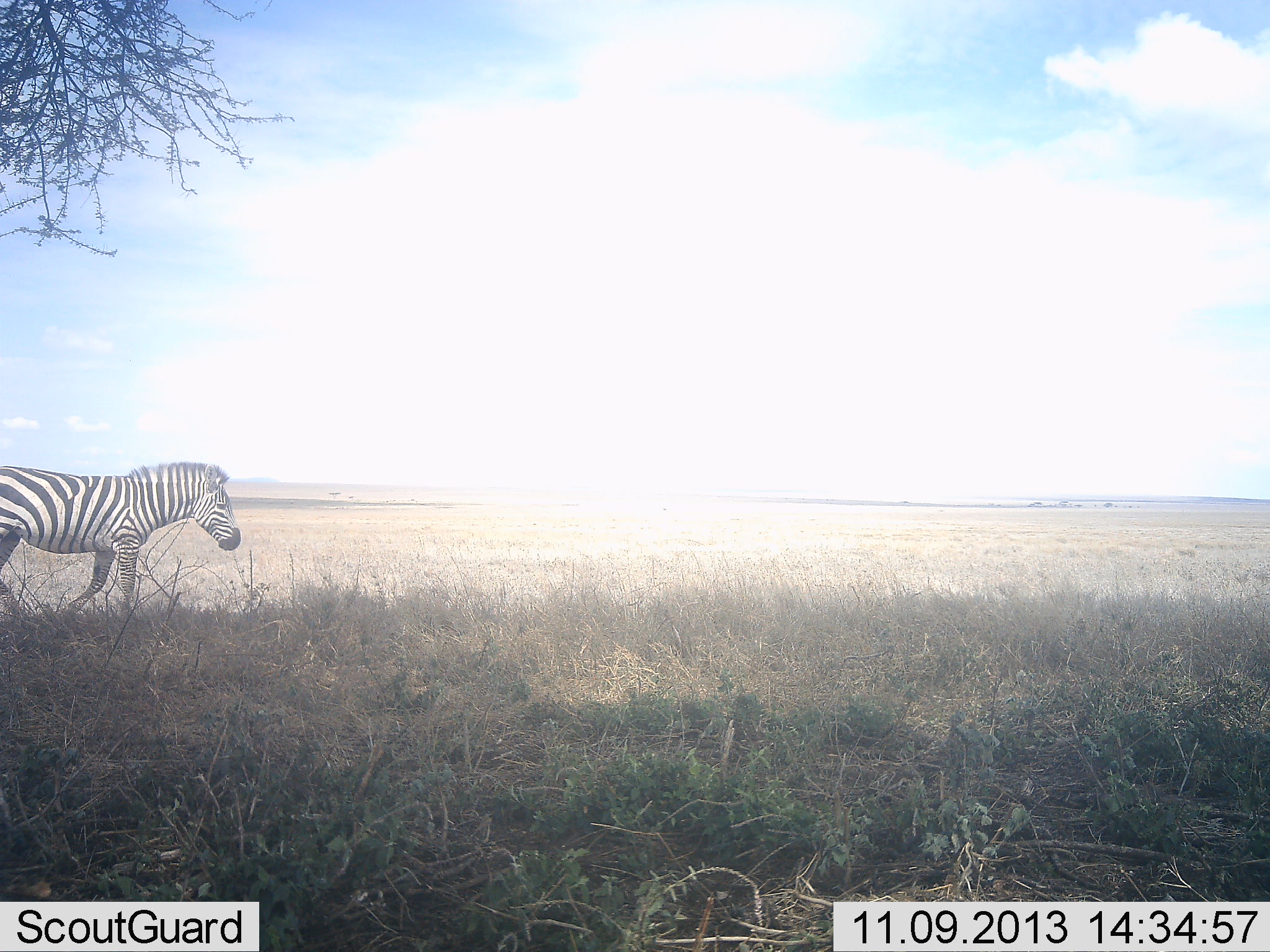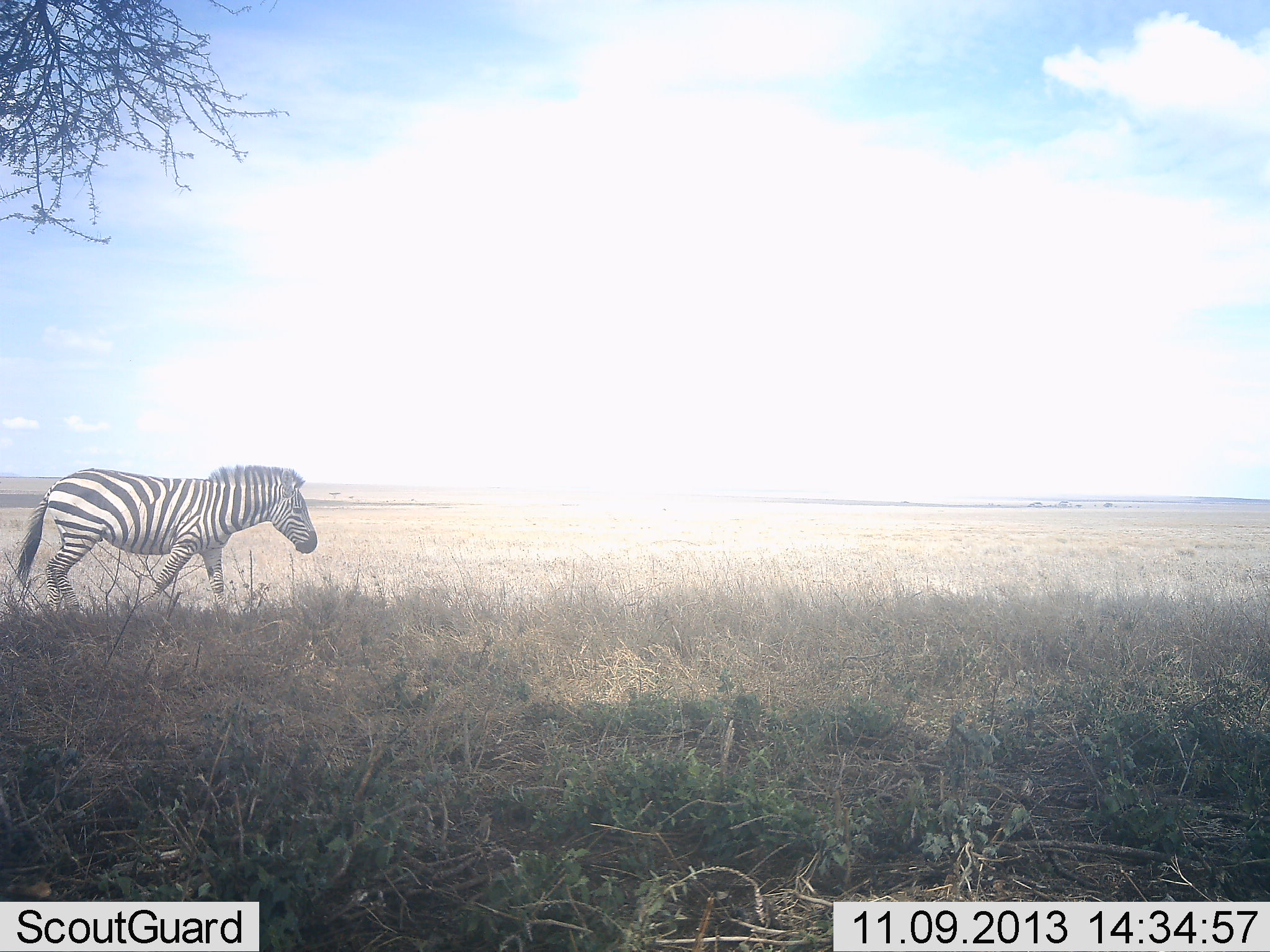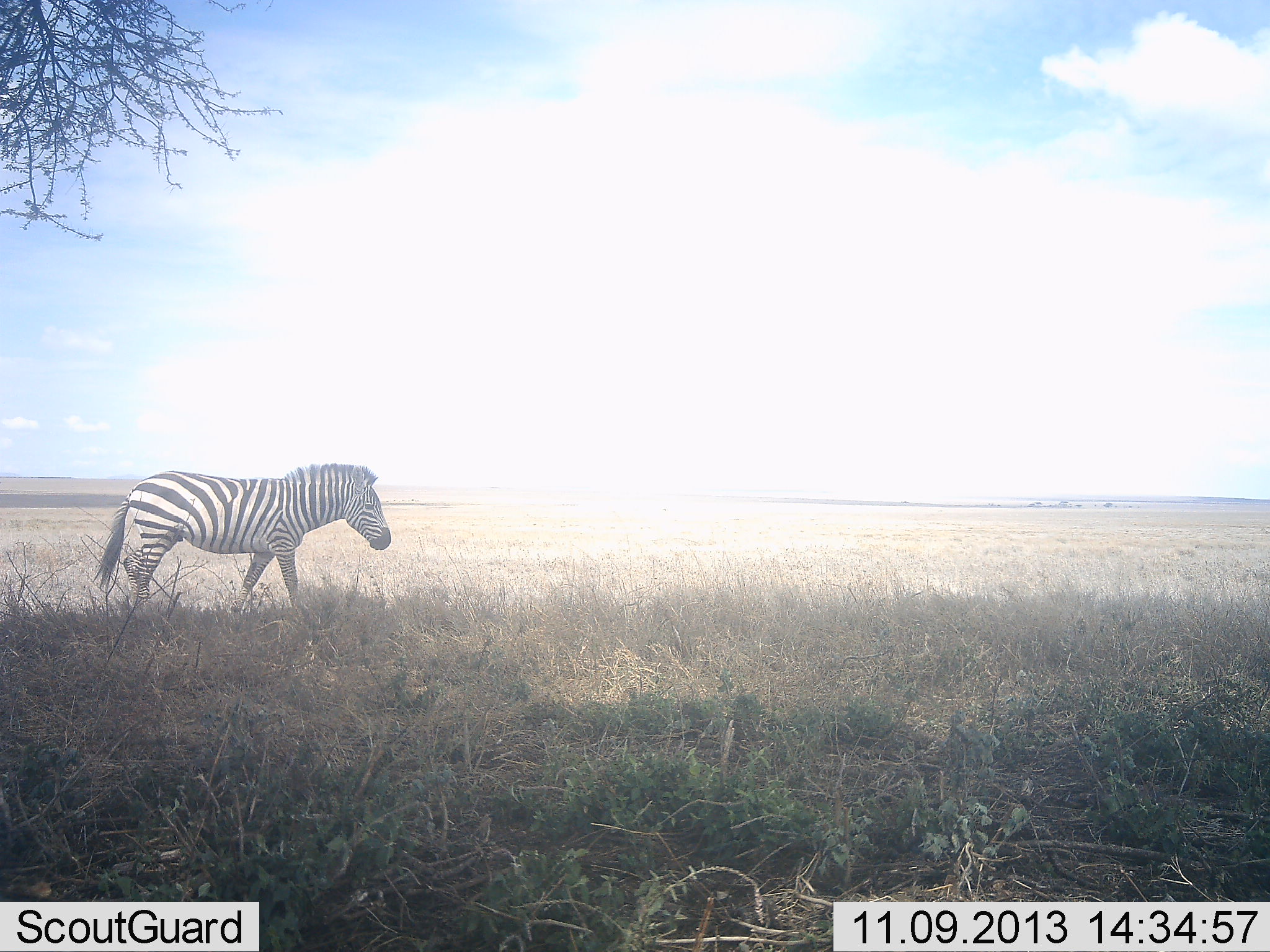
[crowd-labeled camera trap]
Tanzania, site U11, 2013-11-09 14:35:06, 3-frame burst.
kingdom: Animalia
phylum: Chordata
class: Mammalia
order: Perissodactyla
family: Equidae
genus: Equus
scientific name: Equus quagga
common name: plains zebra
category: zebra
Zebra (plains zebra) (Equus quagga), count 1. Behavior (volunteer vote fractions): standing 0%, resting 0%, moving 100%, interacting 0%. Young present (vote fraction): 0%. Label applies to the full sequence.